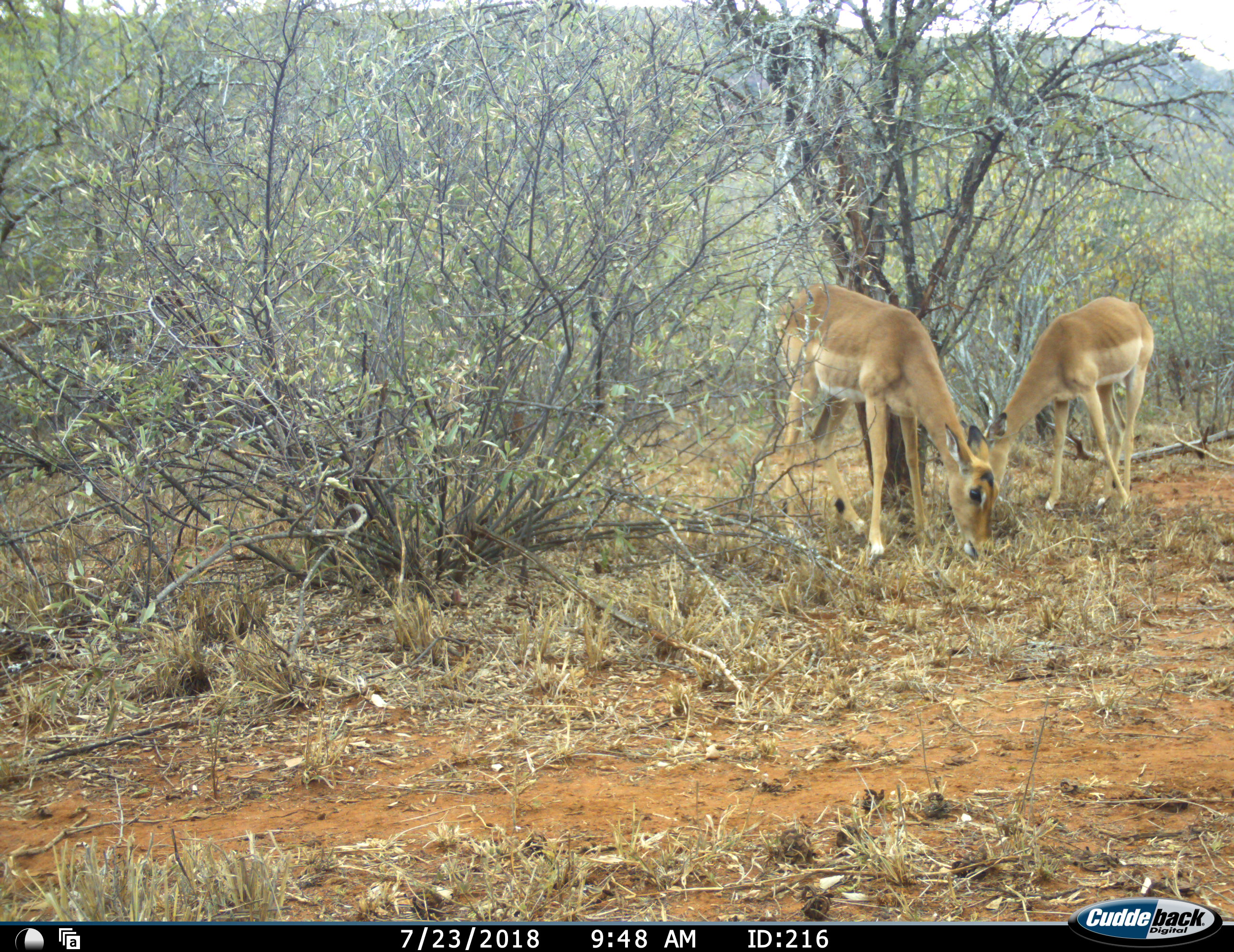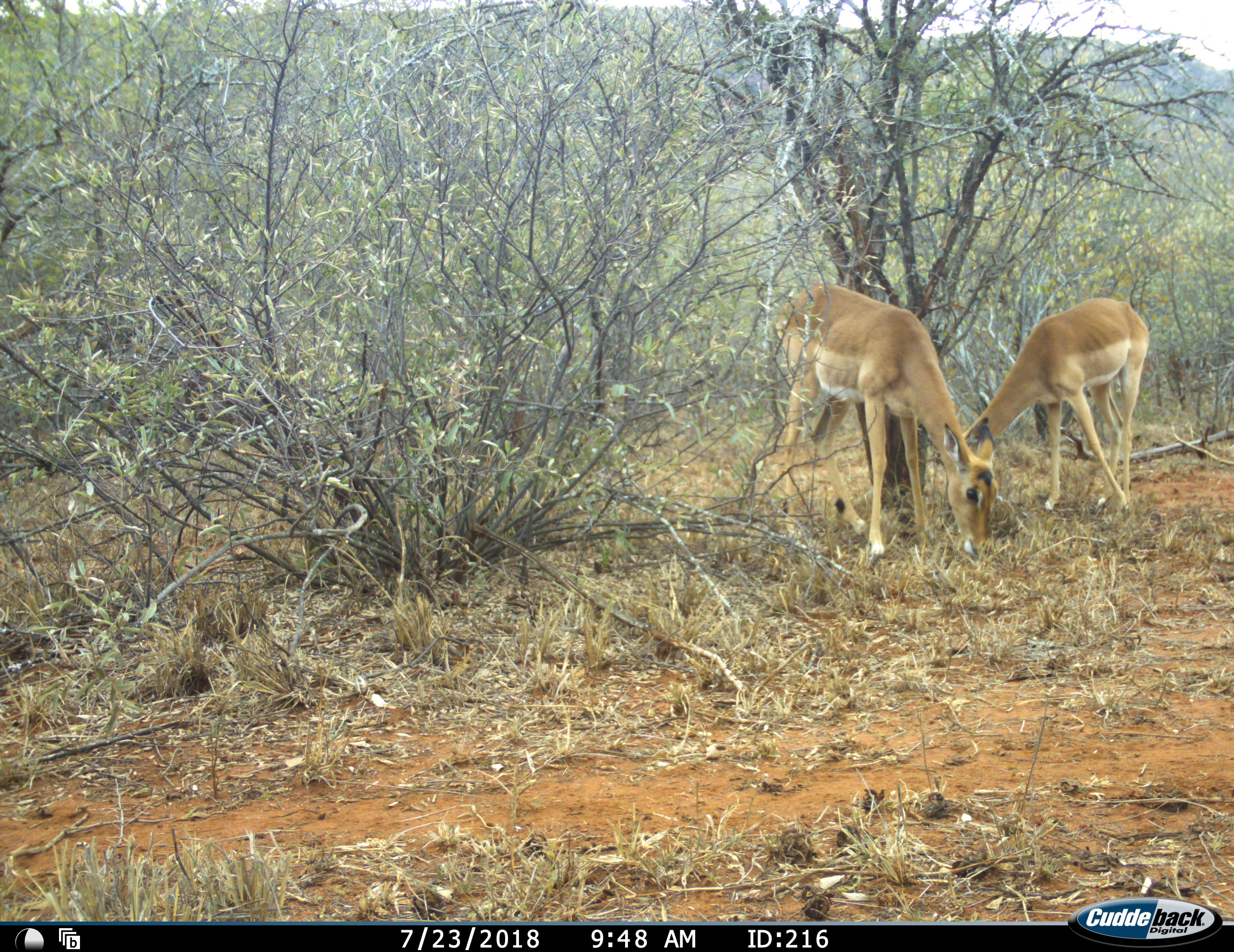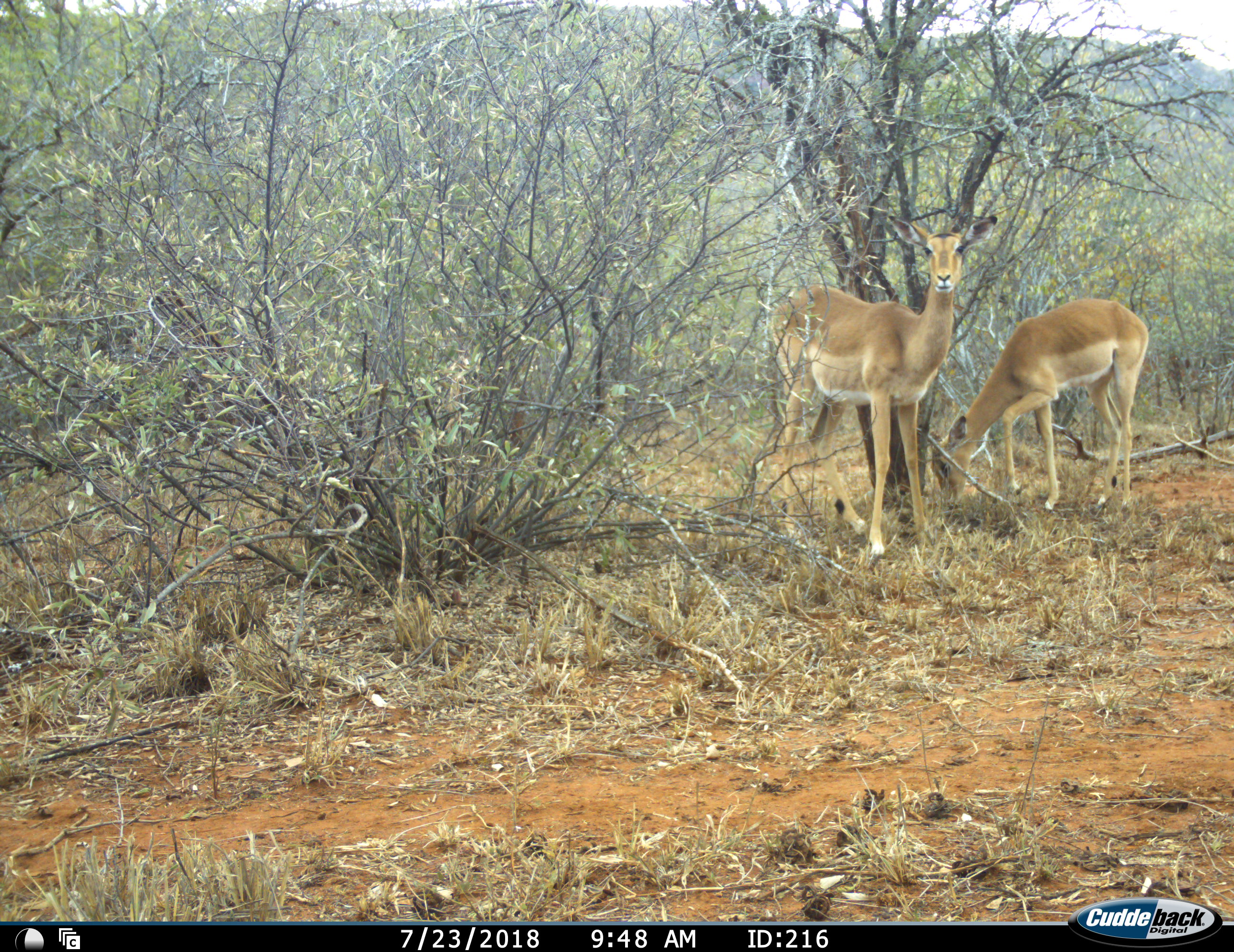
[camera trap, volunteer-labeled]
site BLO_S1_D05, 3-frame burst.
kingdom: Animalia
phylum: Chordata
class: Mammalia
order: Artiodactyla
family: Bovidae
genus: Aepyceros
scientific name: Aepyceros melampus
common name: impala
Impala (Aepyceros melampus), count 2. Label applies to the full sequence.